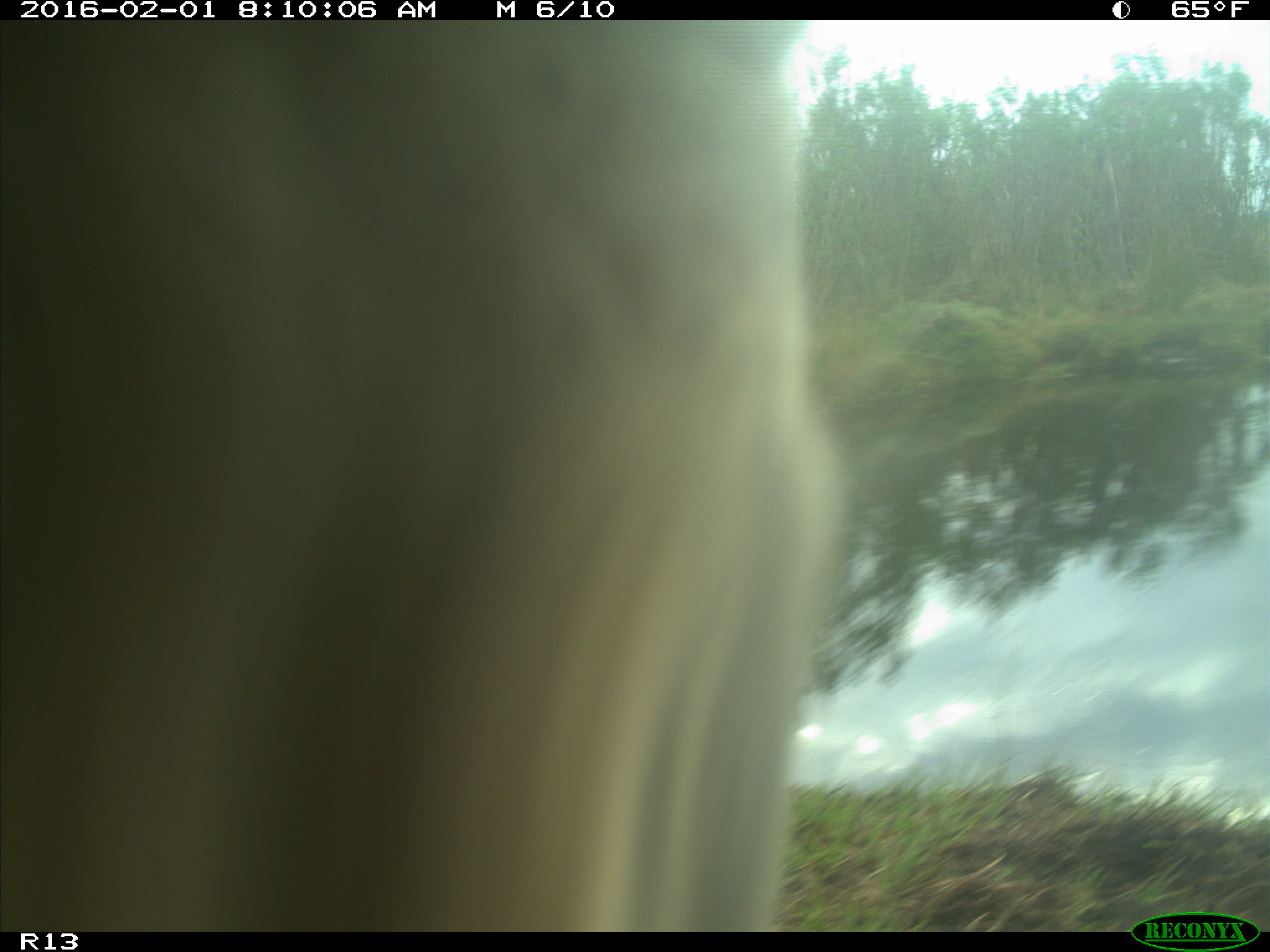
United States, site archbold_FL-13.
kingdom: Animalia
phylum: Chordata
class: Mammalia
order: Artiodactyla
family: Bovidae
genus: Bos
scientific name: Bos taurus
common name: domestic cow